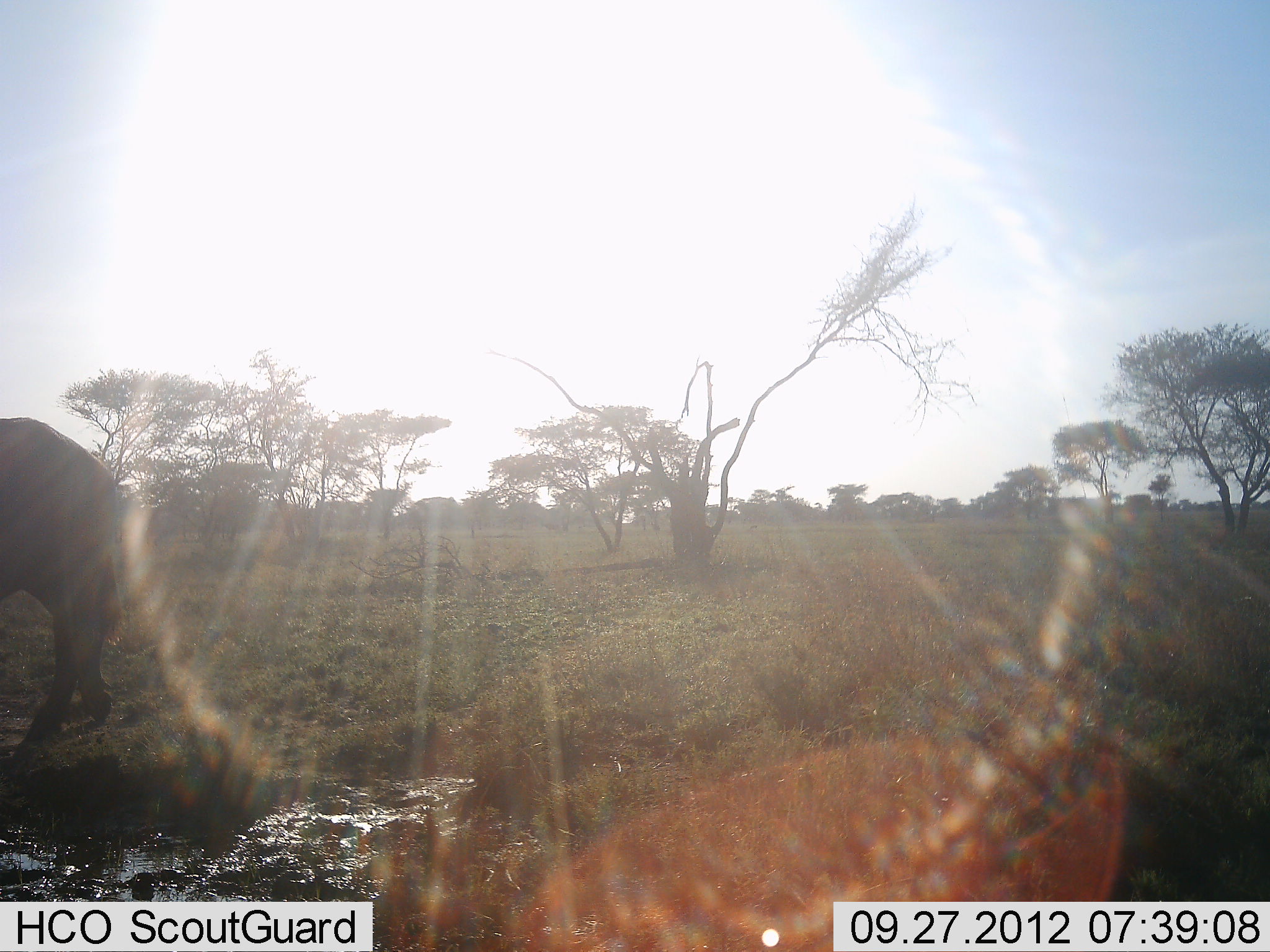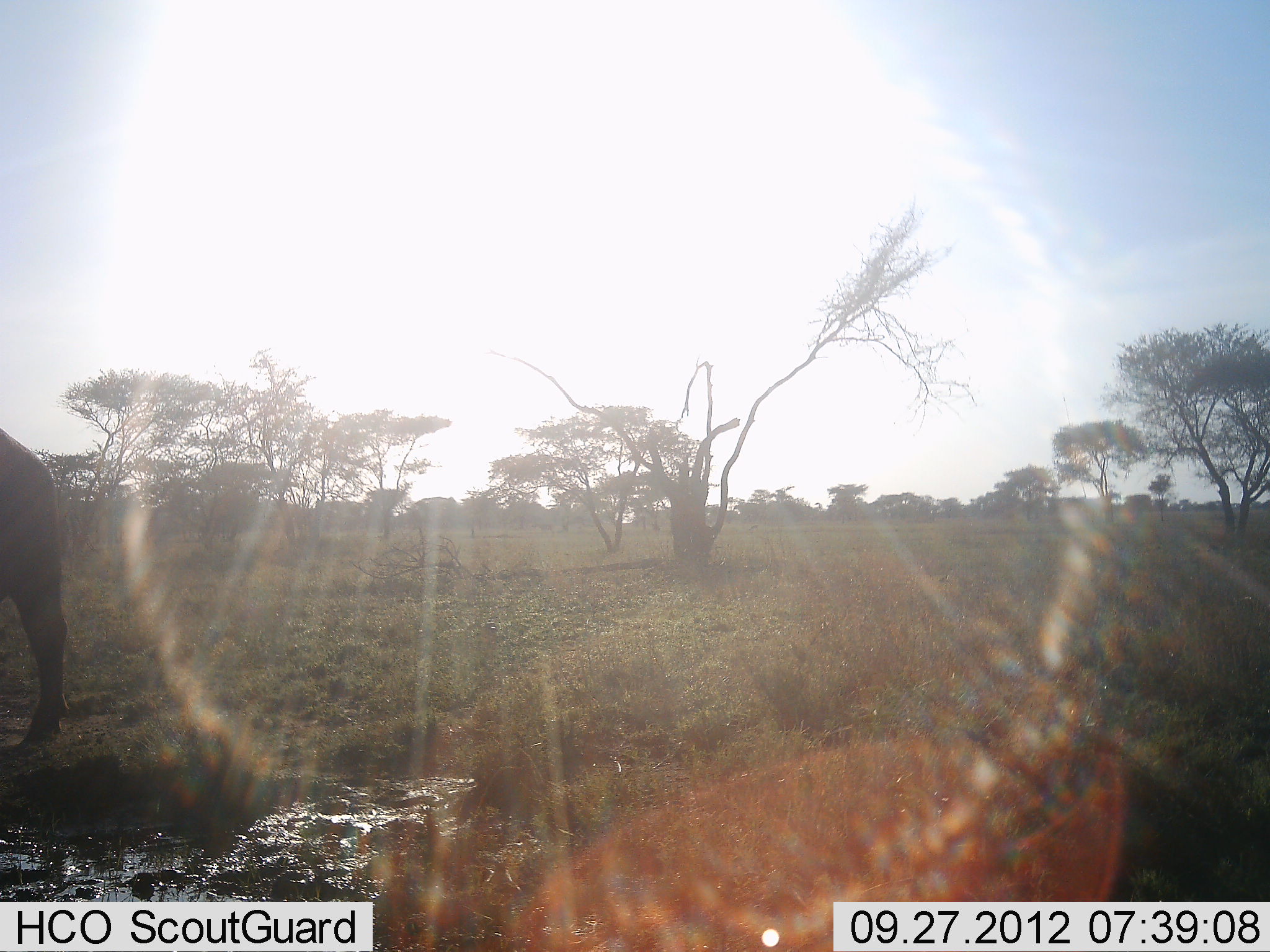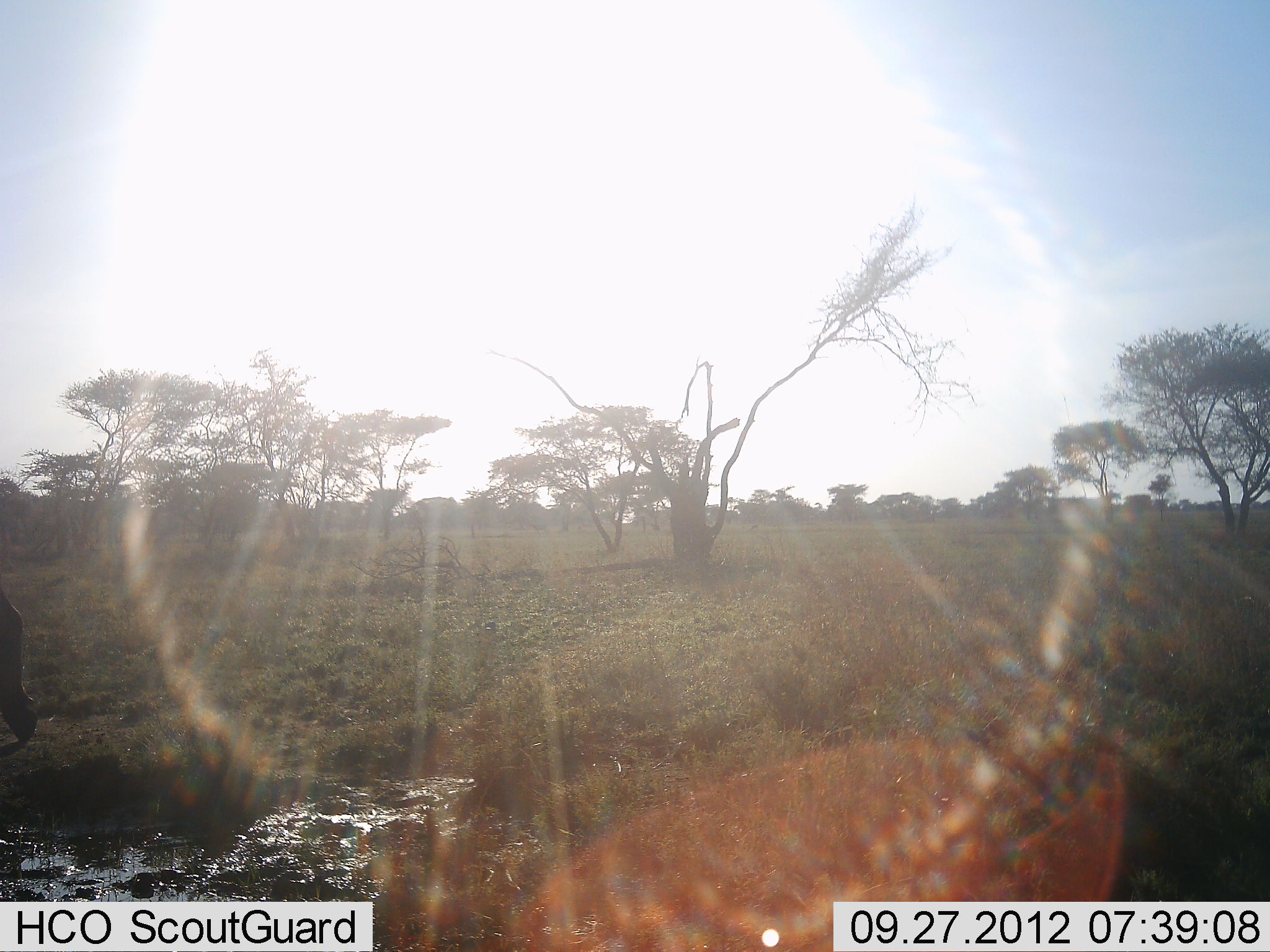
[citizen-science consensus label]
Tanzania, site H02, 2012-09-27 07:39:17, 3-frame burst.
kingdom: Animalia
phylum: Chordata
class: Mammalia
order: Artiodactyla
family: Bovidae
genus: Syncerus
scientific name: Syncerus caffer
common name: cape buffalo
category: buffalo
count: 1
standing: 0%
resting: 0%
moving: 100%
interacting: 0%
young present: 0%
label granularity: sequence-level